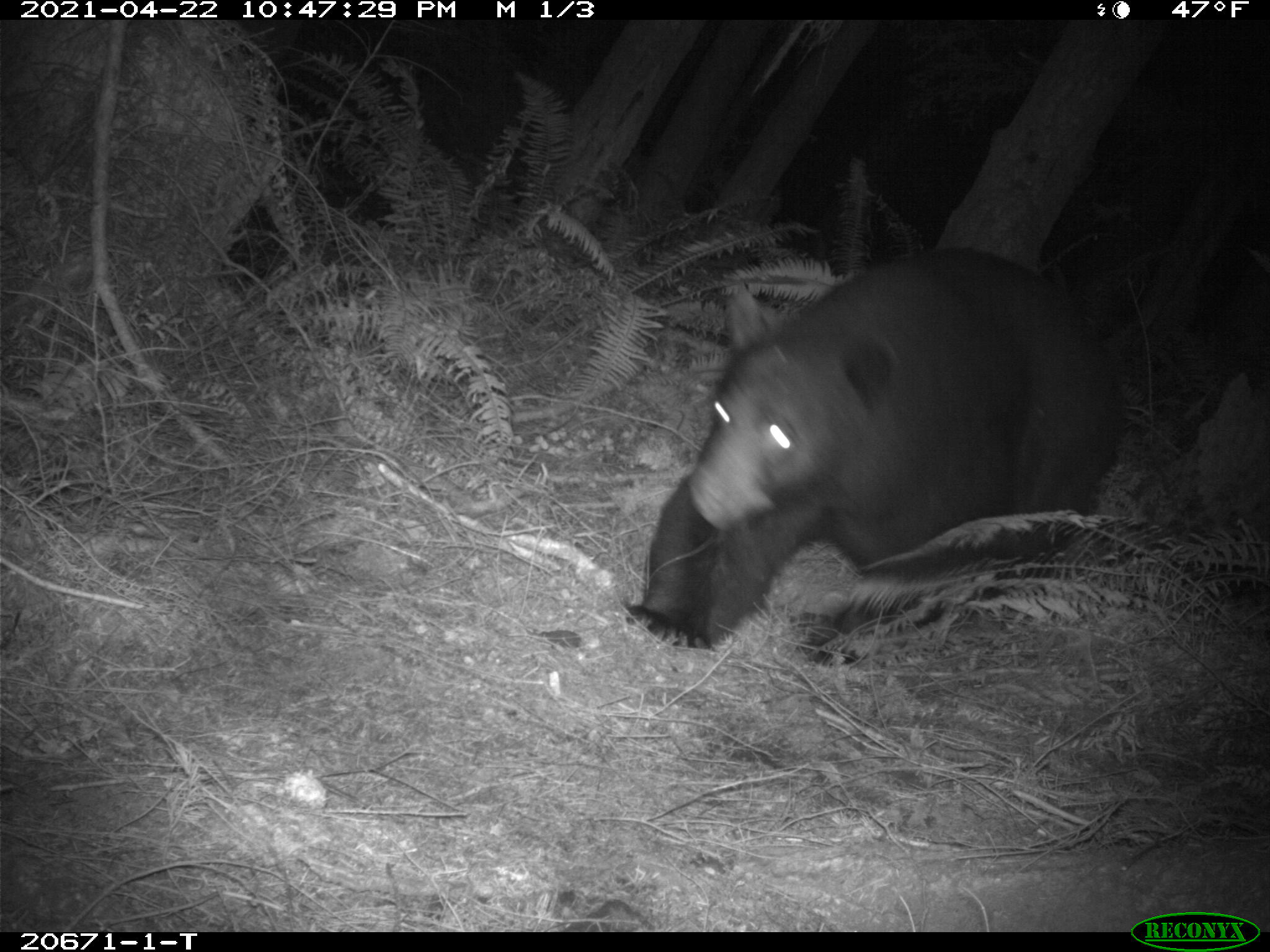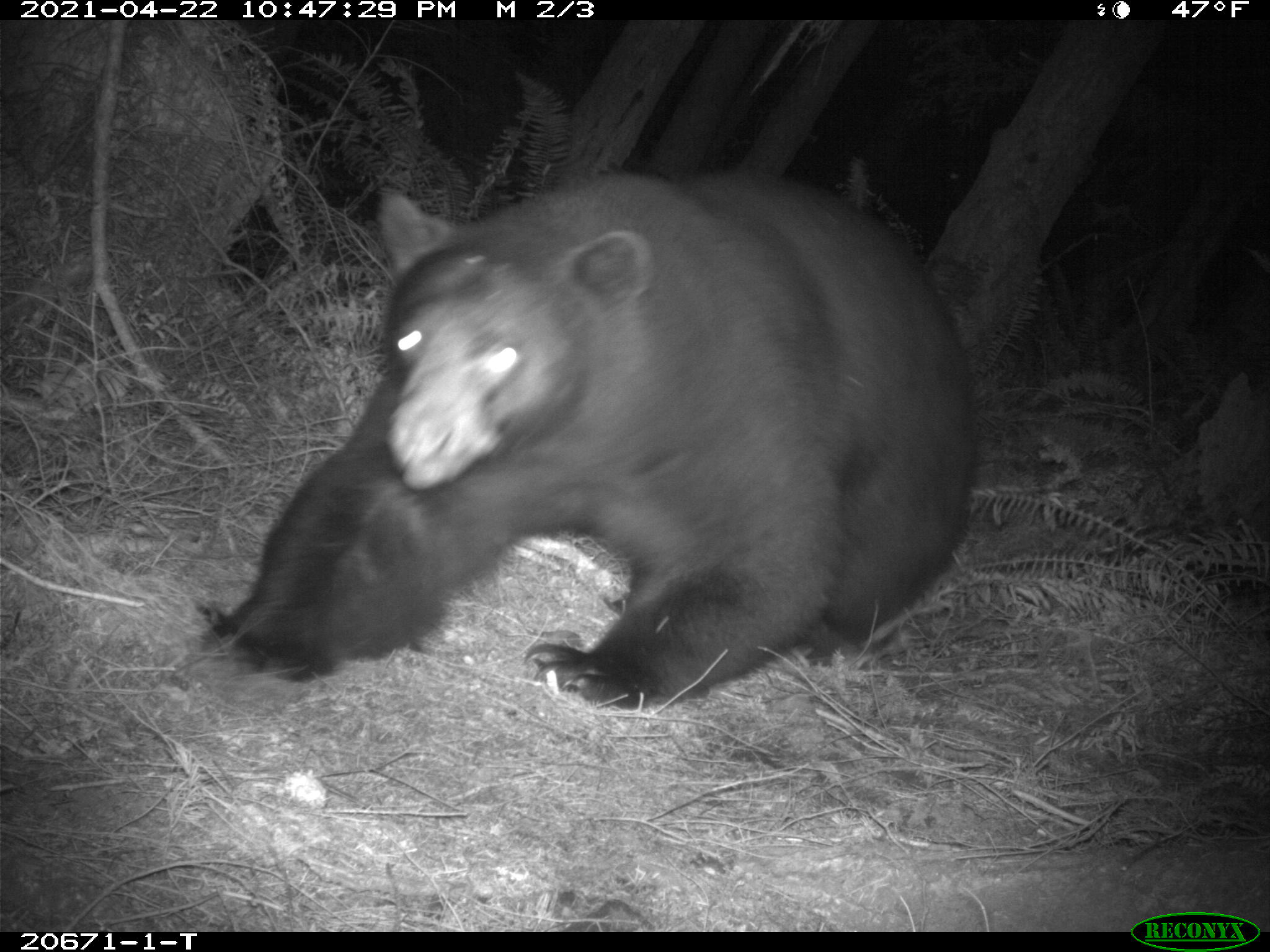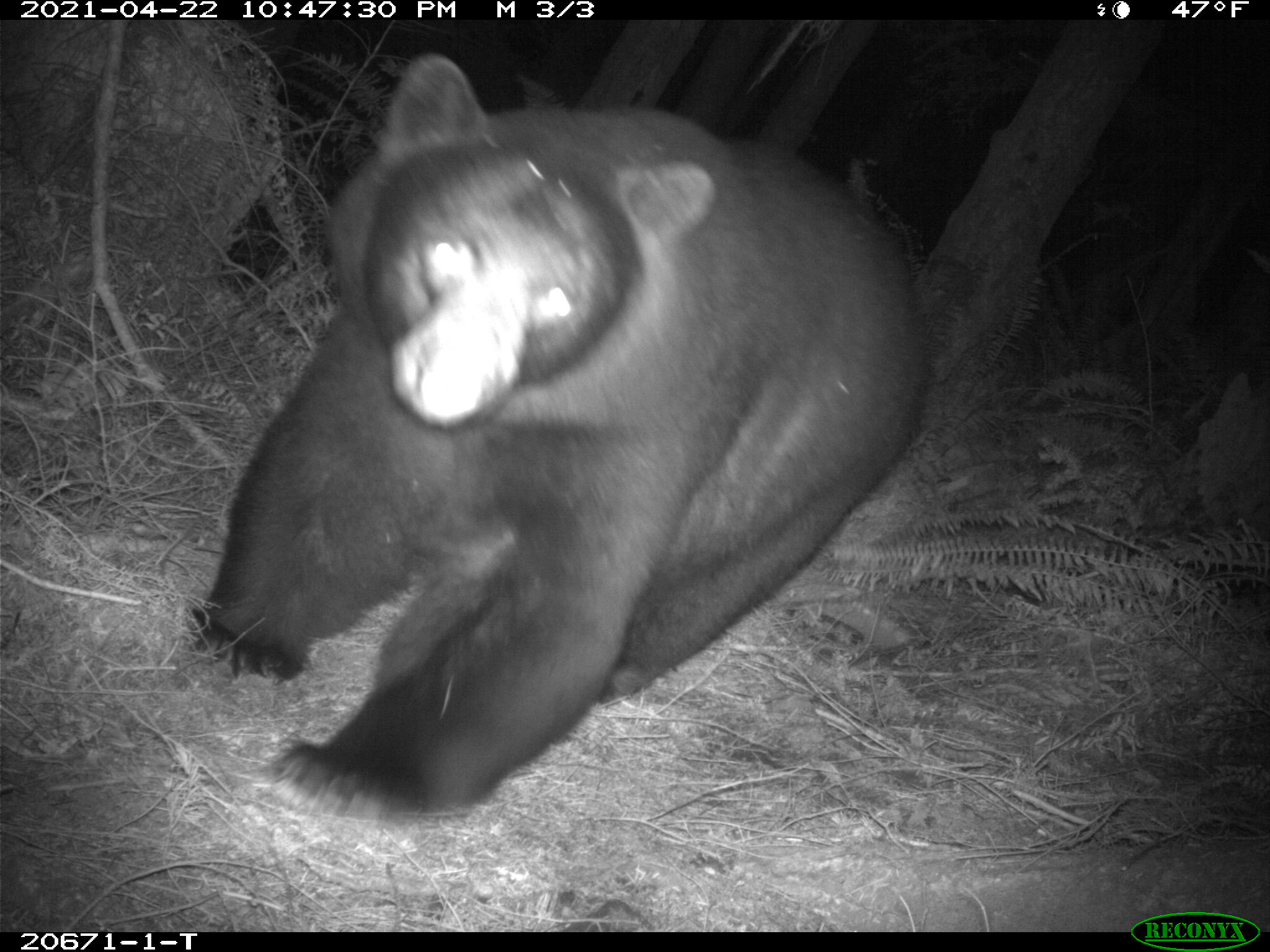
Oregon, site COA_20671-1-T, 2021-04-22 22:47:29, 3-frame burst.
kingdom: Animalia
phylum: Chordata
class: Mammalia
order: Carnivora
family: Ursidae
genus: Ursus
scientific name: Ursus americanus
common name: american black bear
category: black bear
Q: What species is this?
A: Black bear (american black bear) (Ursus americanus).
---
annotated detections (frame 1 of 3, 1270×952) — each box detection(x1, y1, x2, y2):
black bear: detection(603, 234, 1137, 706)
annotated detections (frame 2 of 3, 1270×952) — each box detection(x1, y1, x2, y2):
black bear: detection(189, 132, 996, 760)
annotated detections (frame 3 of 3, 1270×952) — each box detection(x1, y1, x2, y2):
black bear: detection(170, 38, 957, 842)